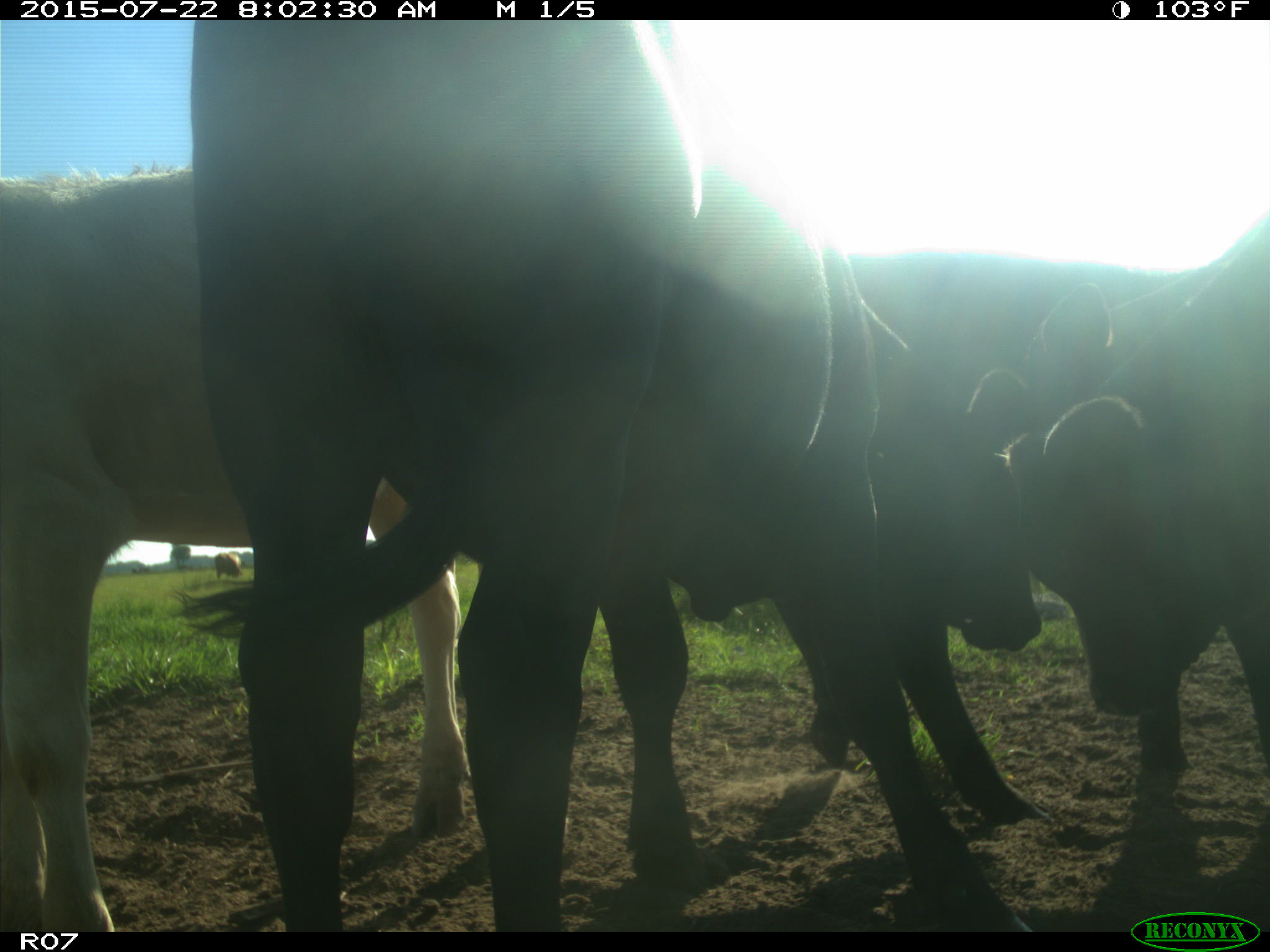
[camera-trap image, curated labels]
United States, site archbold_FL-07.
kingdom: Animalia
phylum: Chordata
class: Mammalia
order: Artiodactyla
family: Cervidae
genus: Odocoileus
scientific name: Odocoileus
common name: deer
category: unidentified deer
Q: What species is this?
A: Unidentified deer (deer) (Odocoileus).